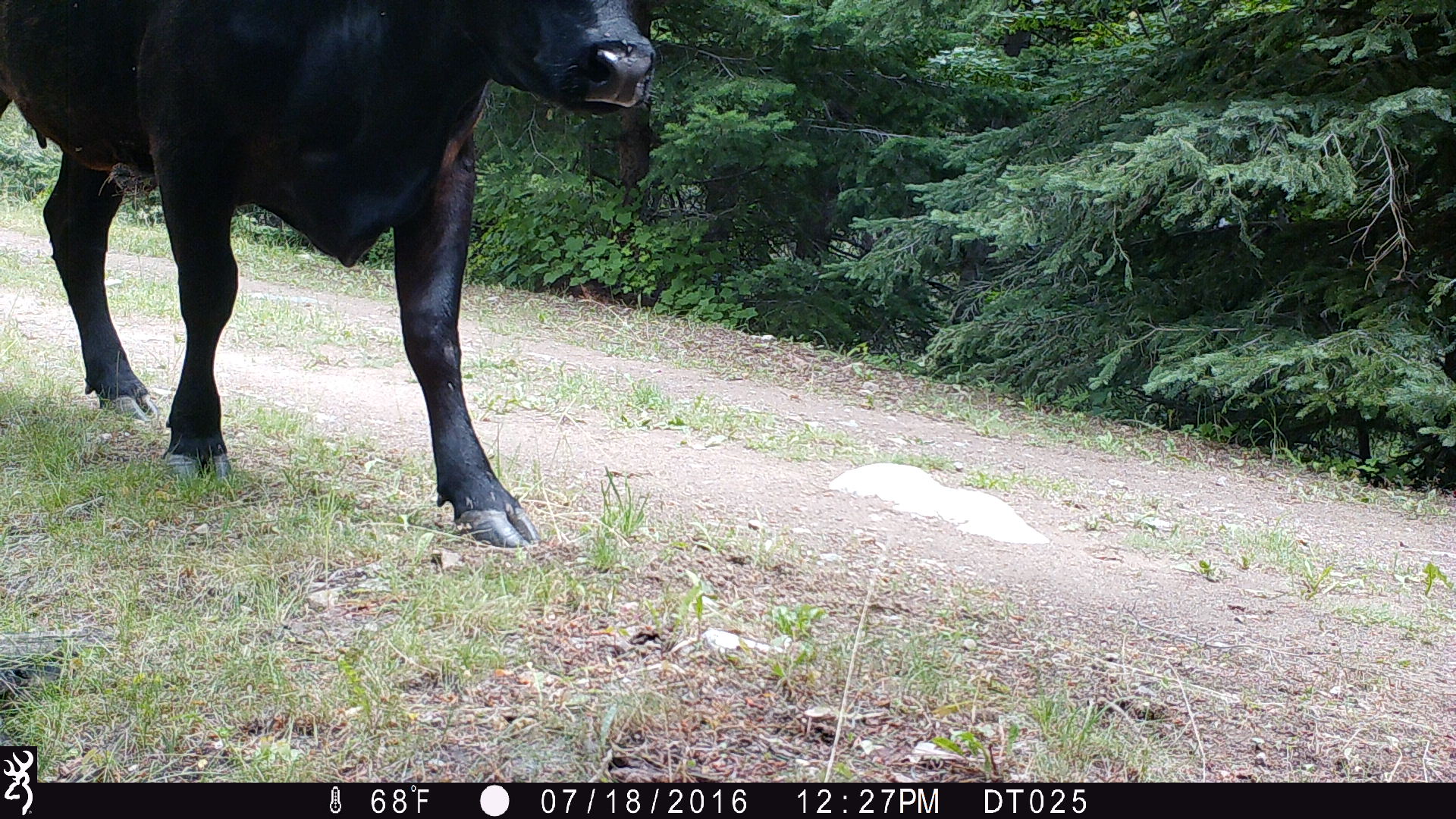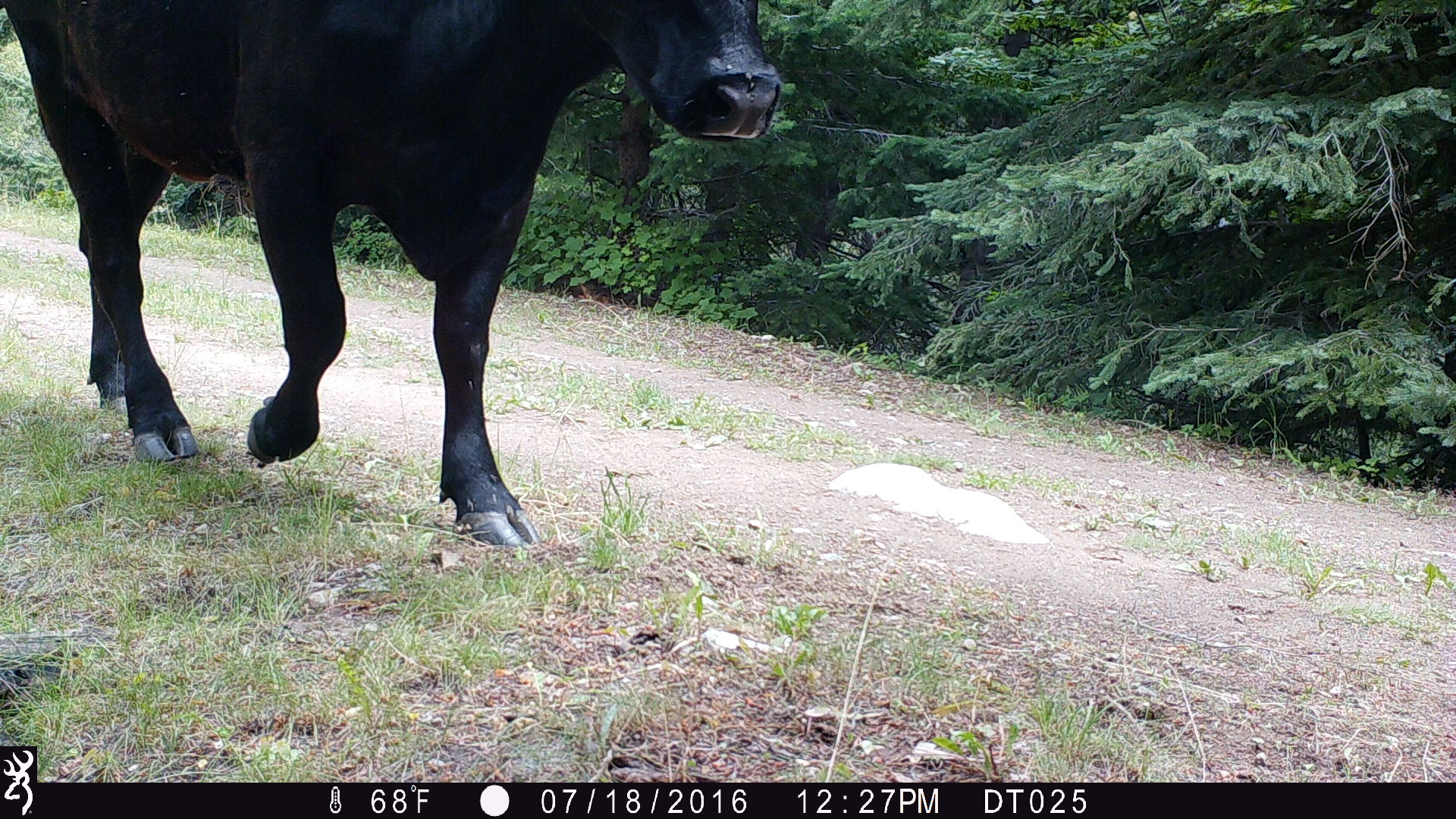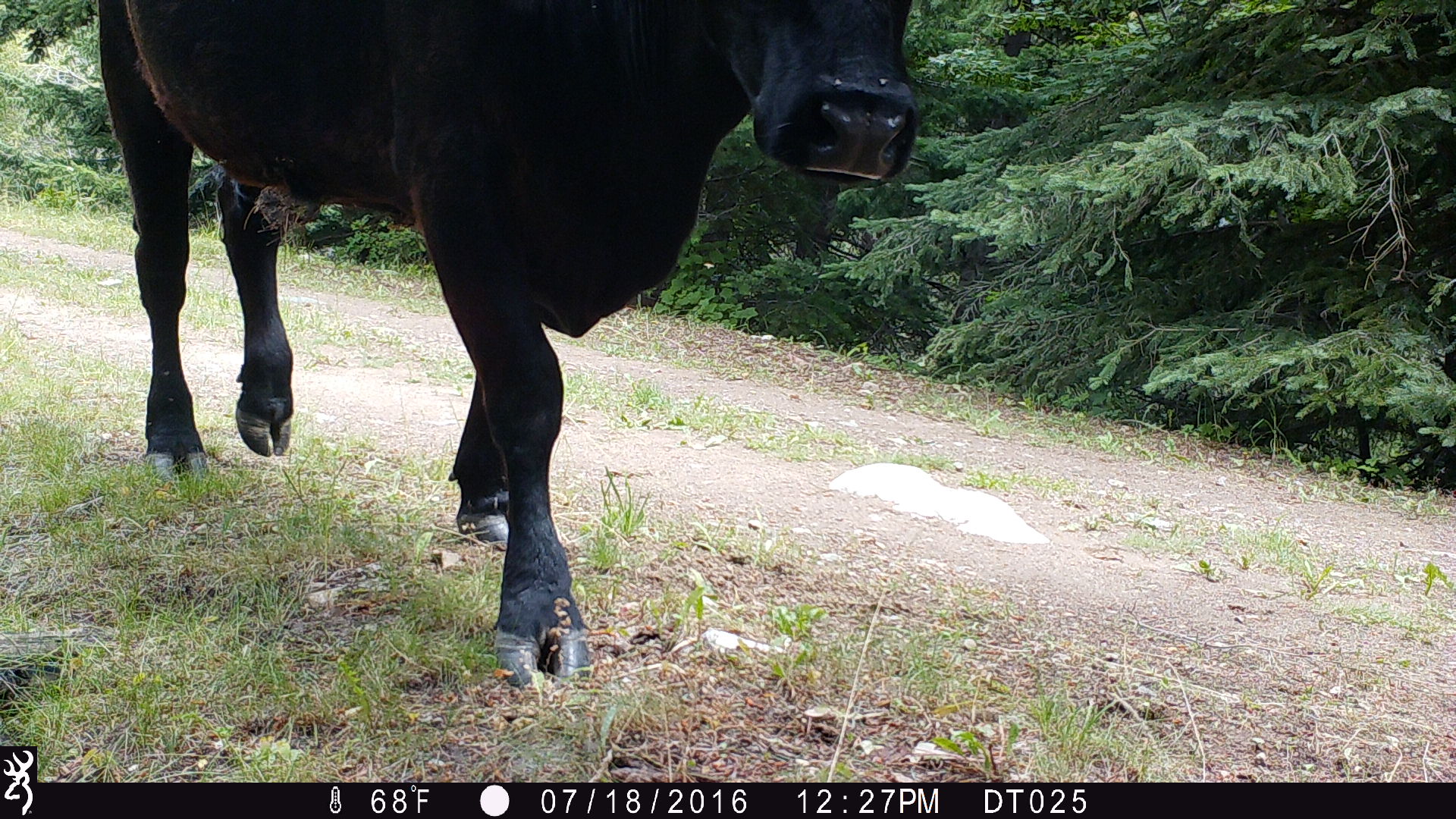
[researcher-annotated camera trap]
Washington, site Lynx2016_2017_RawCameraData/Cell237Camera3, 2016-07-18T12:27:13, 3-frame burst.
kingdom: Animalia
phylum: Chordata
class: Mammalia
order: Artiodactyla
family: Bovidae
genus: Bos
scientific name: Bos taurus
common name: domestic cattle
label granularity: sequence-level